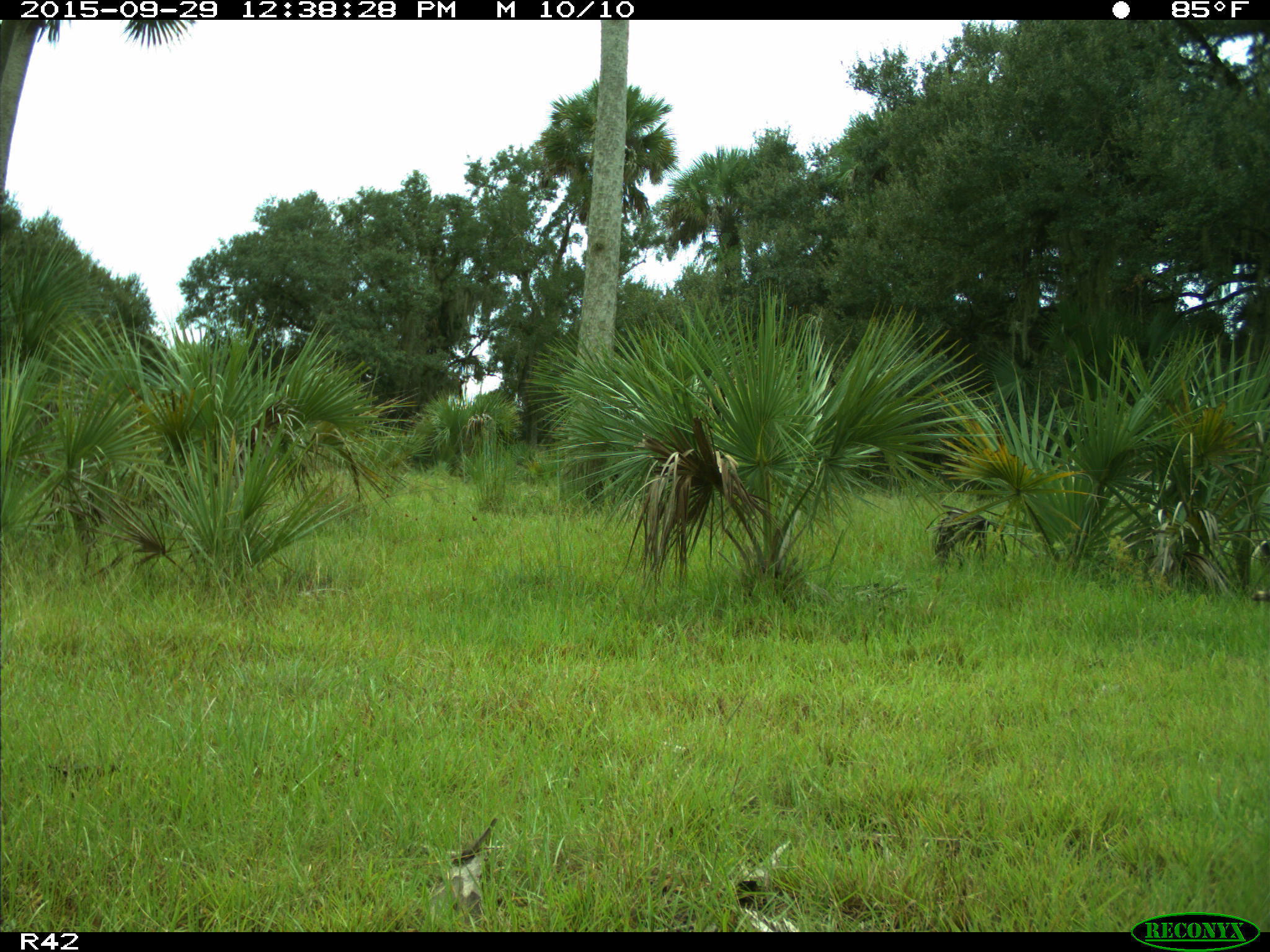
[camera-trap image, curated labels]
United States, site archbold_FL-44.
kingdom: Animalia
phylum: Chordata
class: Mammalia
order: Carnivora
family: Procyonidae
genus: Procyon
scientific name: Procyon lotor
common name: common raccoon